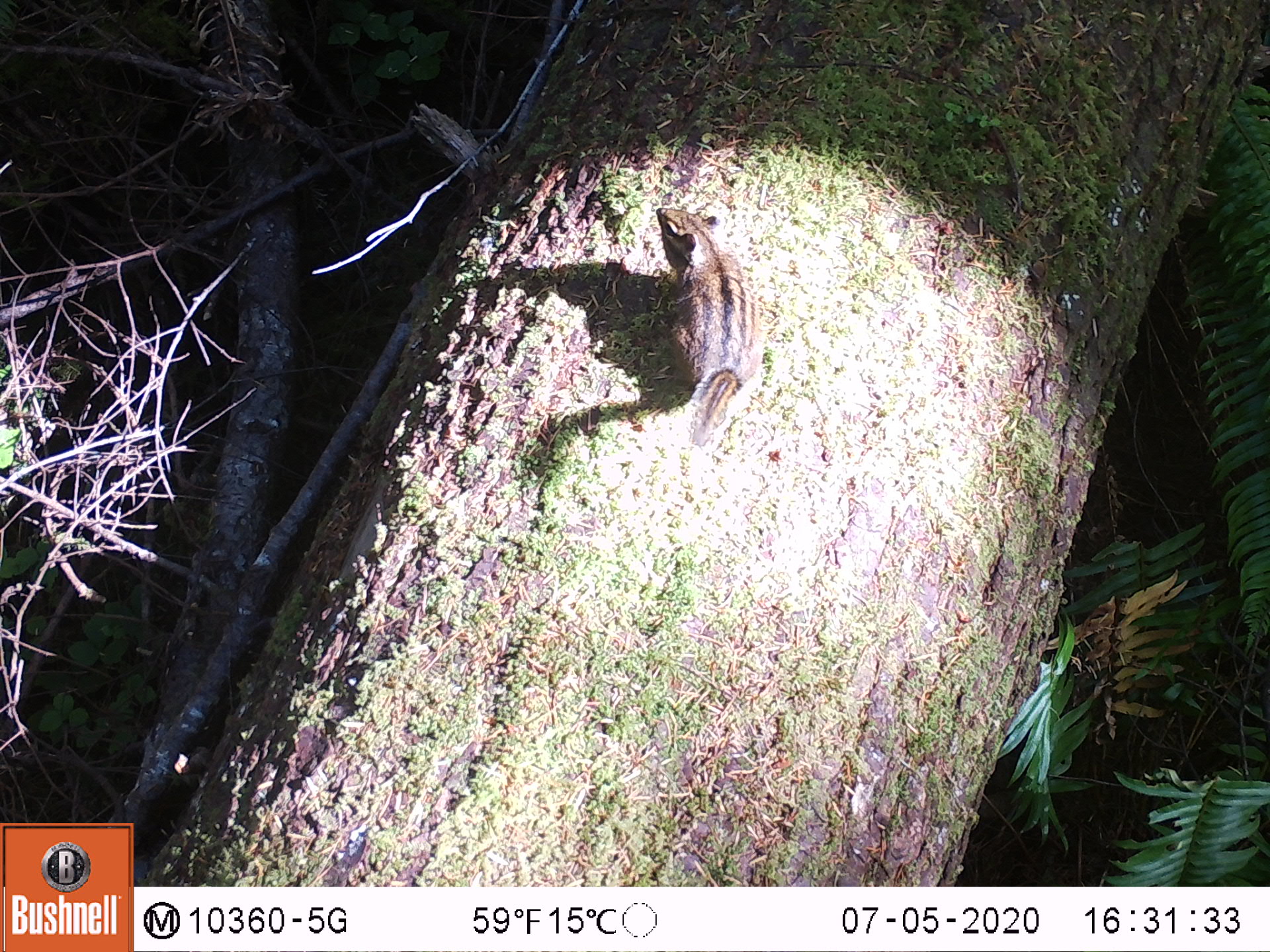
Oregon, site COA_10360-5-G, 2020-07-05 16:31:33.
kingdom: Animalia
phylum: Chordata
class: Mammalia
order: Rodentia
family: Sciuridae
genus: Neotamias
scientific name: Neotamias townsendii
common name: townsend's chipmunk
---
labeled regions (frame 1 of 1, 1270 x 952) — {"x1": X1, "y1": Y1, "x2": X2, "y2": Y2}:
townsend's chipmunk: {"x1": 652, "y1": 198, "x2": 771, "y2": 452}